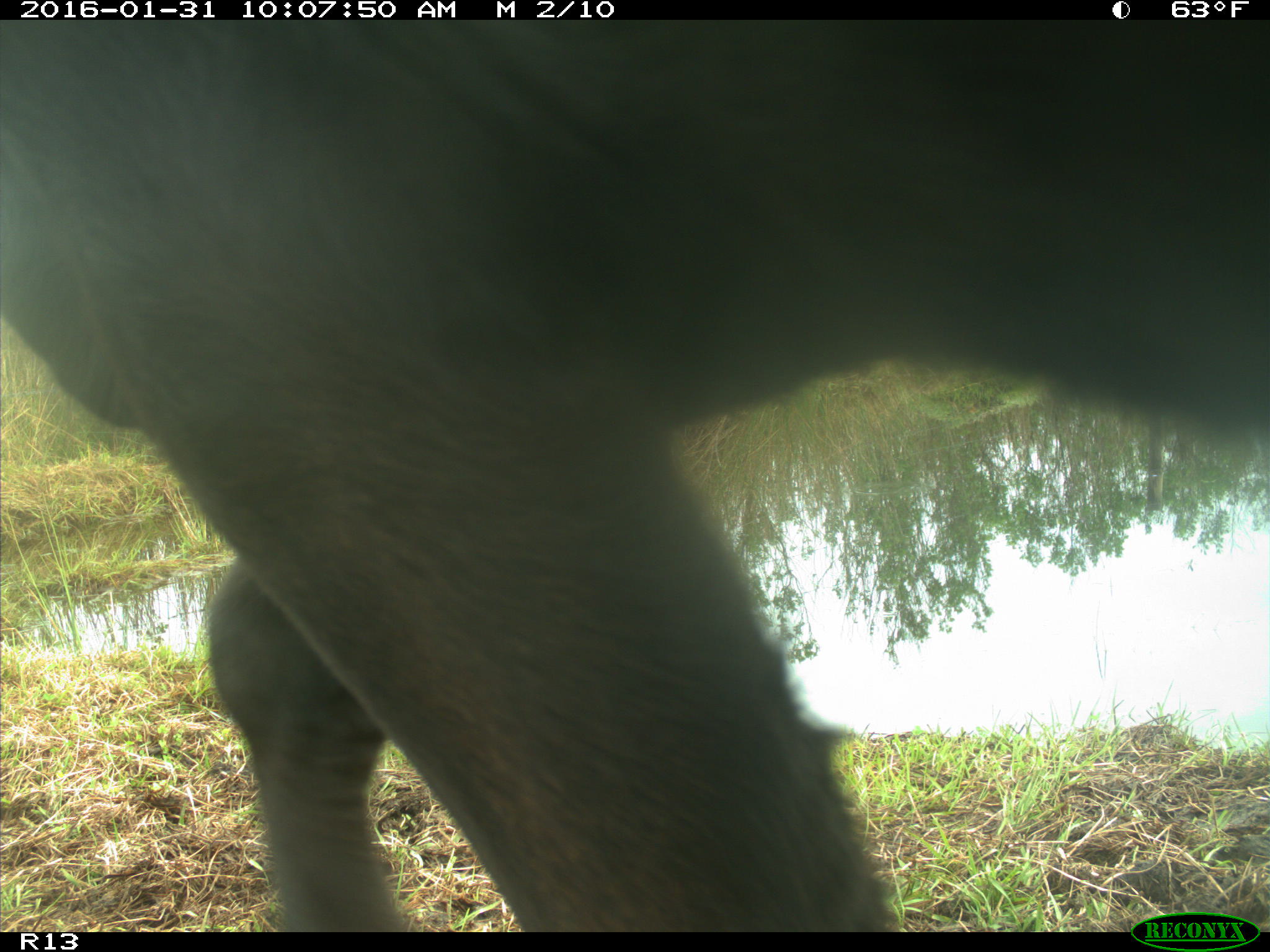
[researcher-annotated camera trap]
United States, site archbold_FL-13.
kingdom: Animalia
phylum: Chordata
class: Mammalia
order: Artiodactyla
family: Bovidae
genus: Bos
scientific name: Bos taurus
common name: domestic cow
Bos taurus (domestic cow).